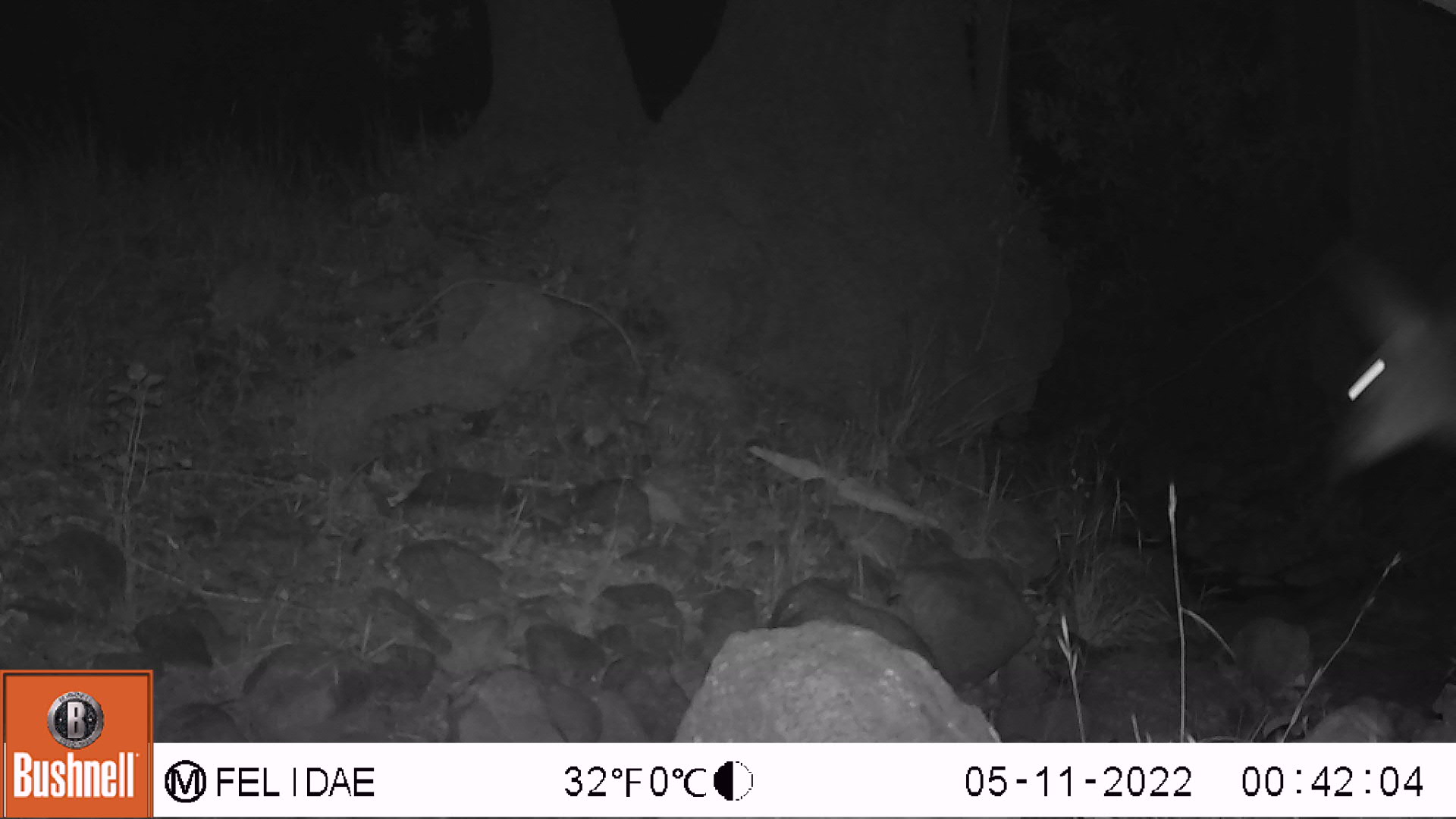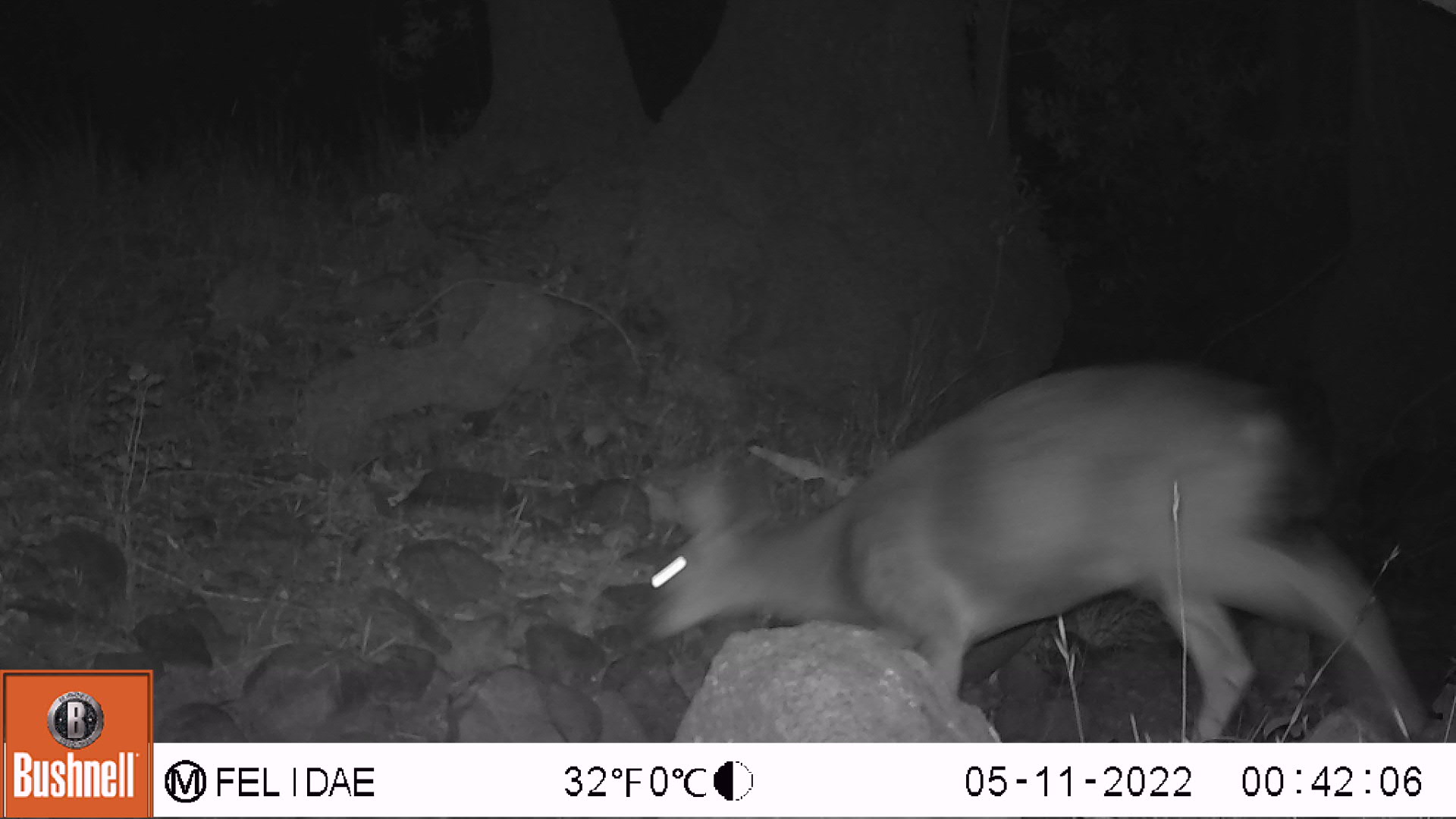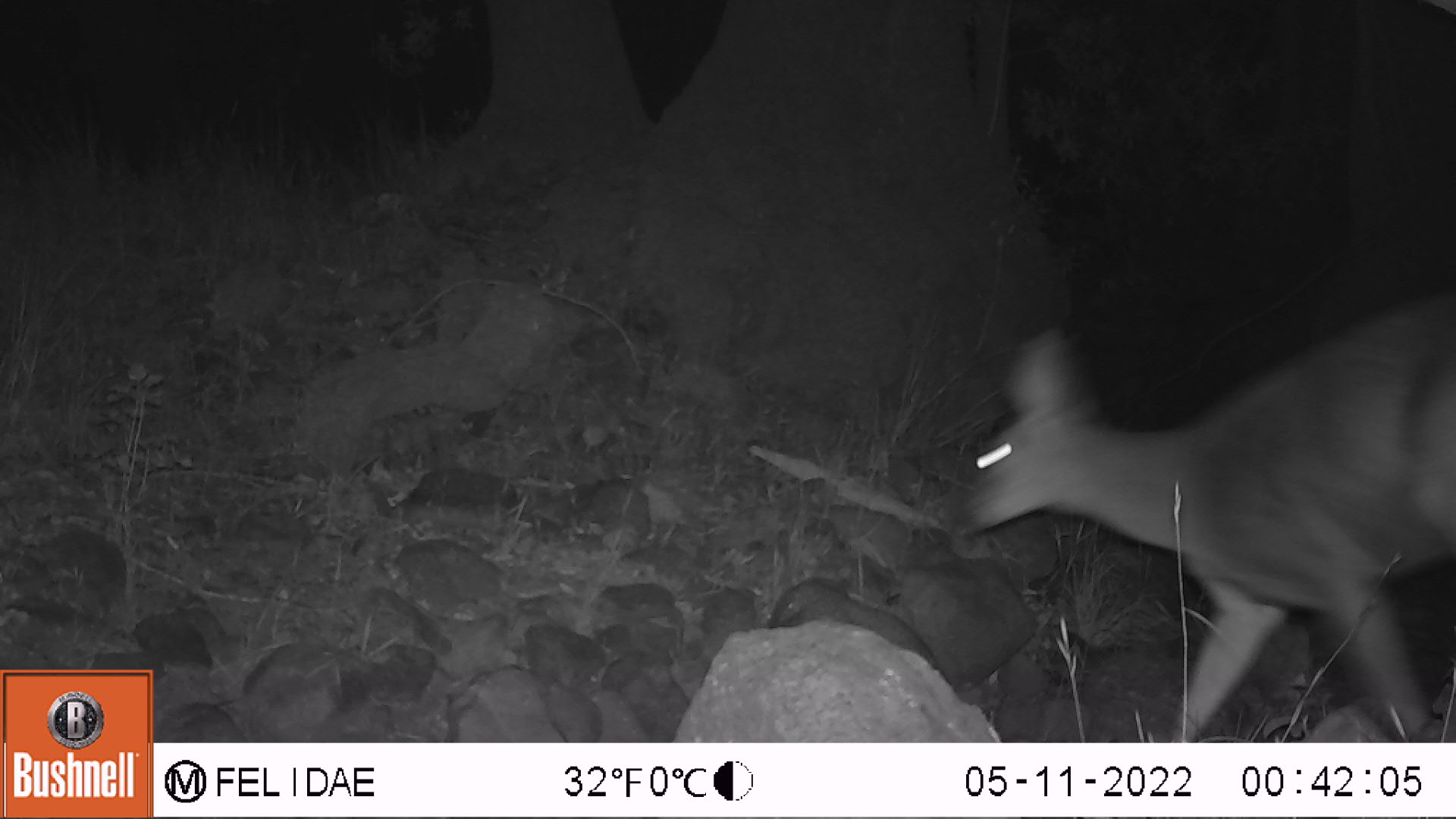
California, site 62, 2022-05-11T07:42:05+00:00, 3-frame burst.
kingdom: Animalia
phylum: Chordata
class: Mammalia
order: Artiodactyla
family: Cervidae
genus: Odocoileus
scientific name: Odocoileus hemionus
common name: mule deer